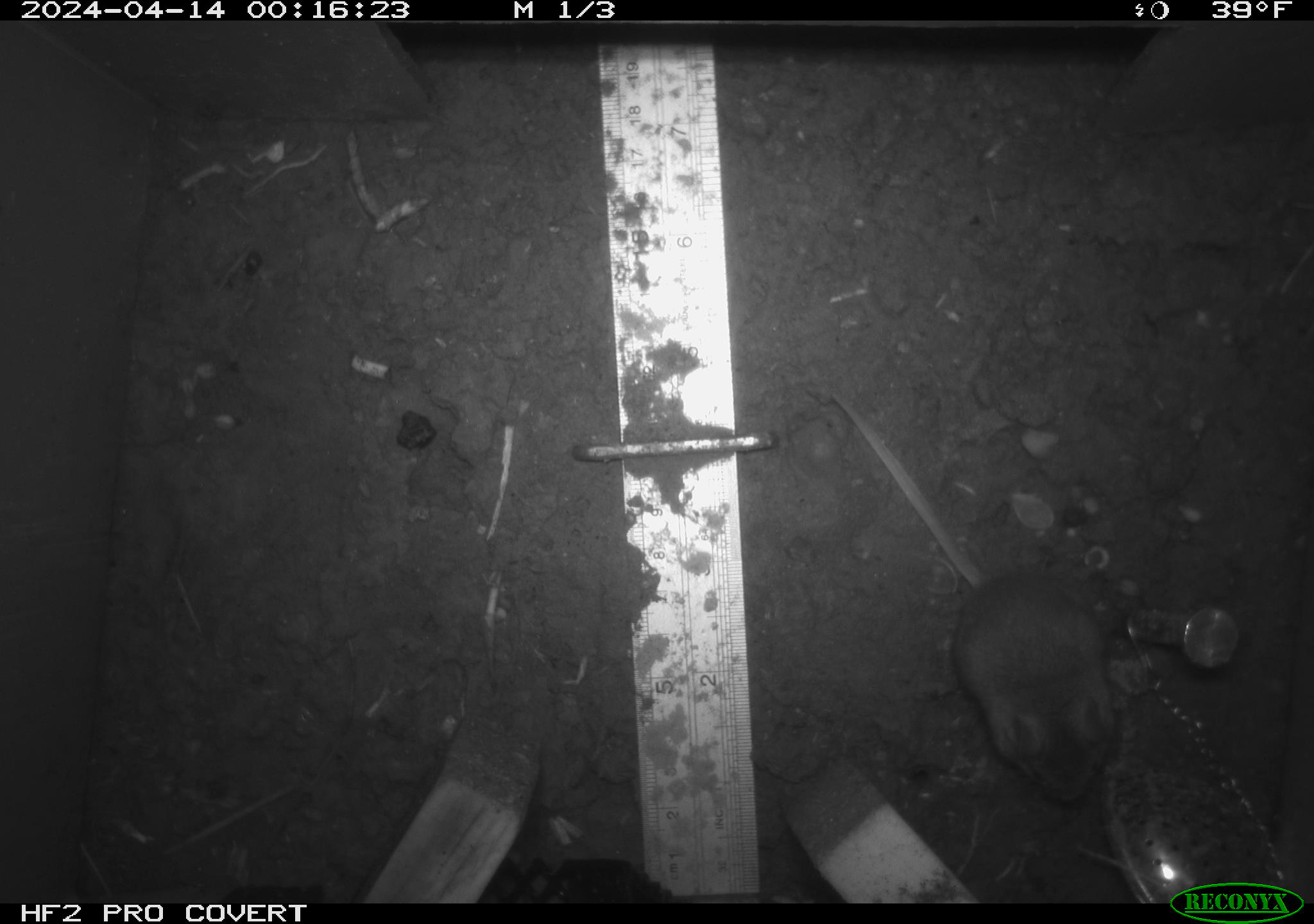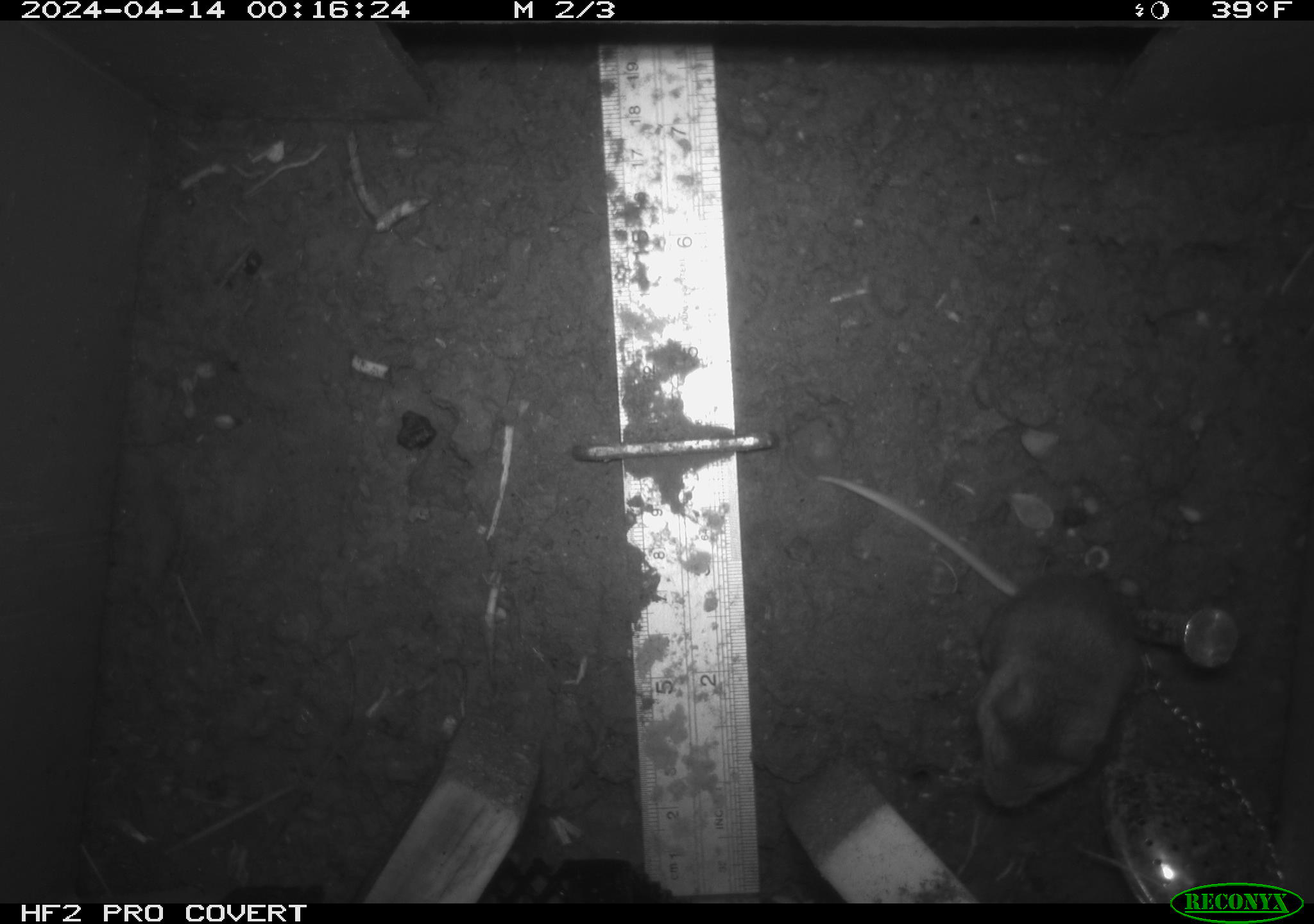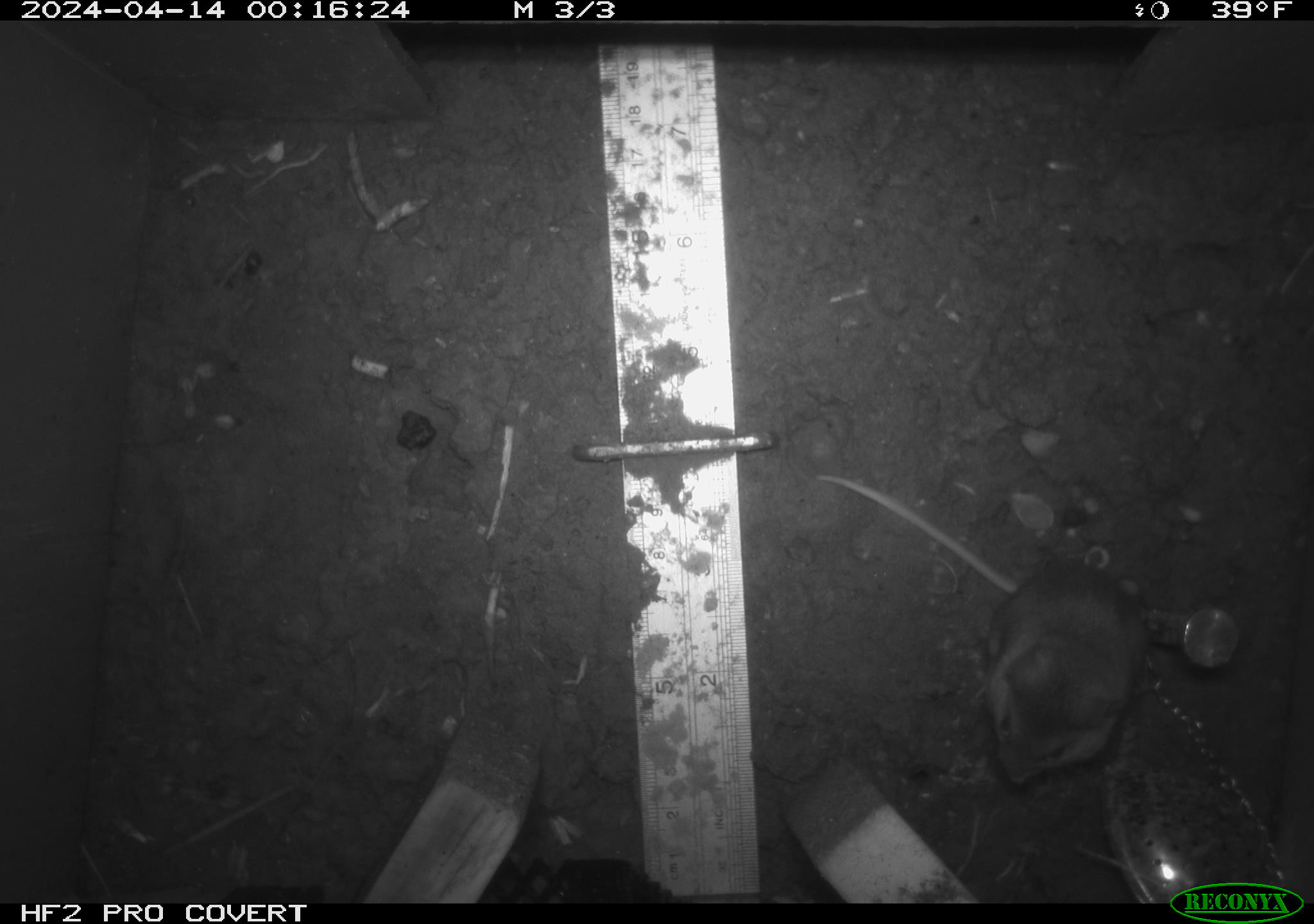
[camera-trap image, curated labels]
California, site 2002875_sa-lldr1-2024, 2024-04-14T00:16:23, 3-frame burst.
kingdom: Animalia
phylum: Chordata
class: Mammalia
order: Rodentia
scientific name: Rodentia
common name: mouse species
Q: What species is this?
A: Mouse species (Rodentia).